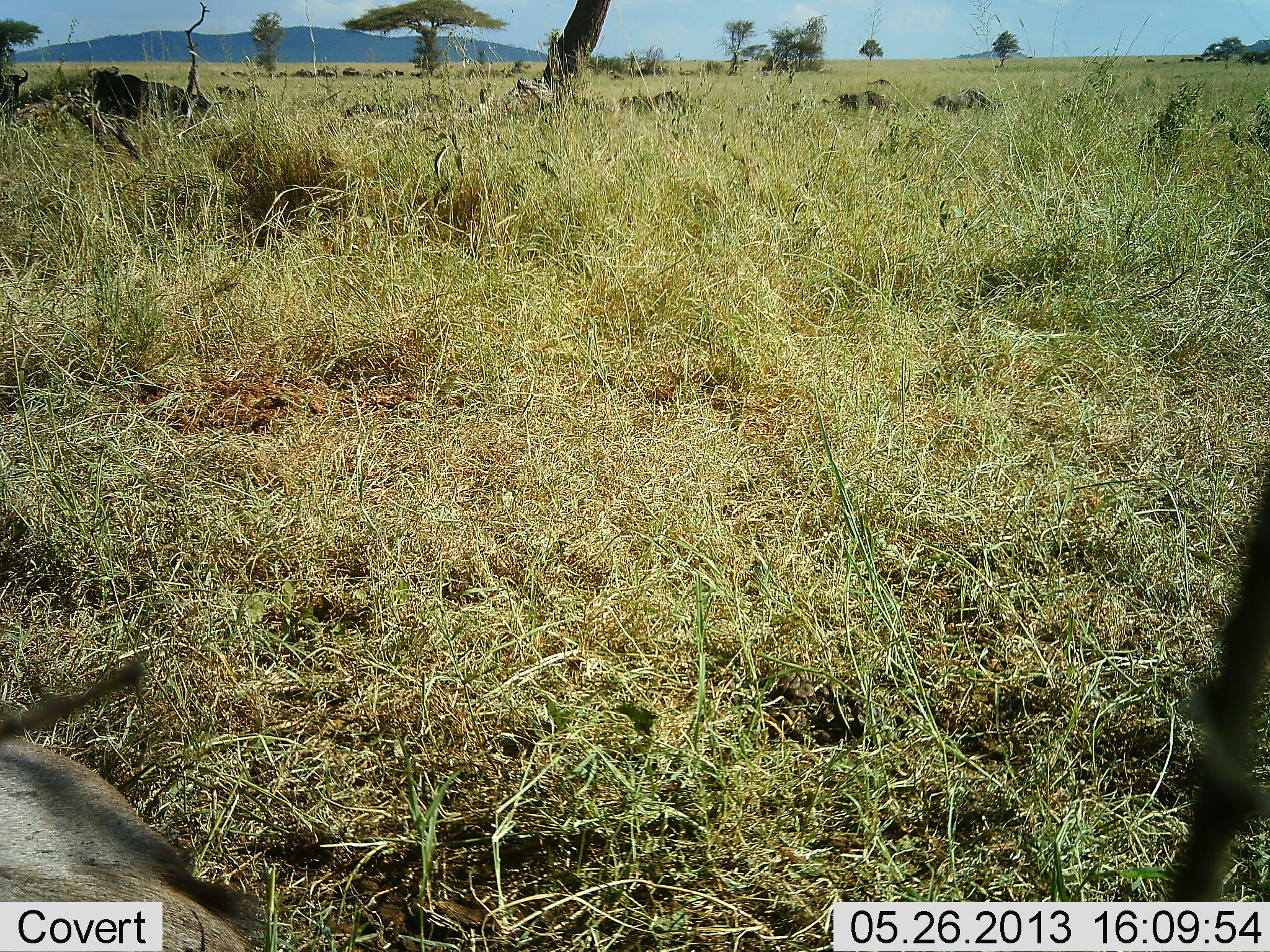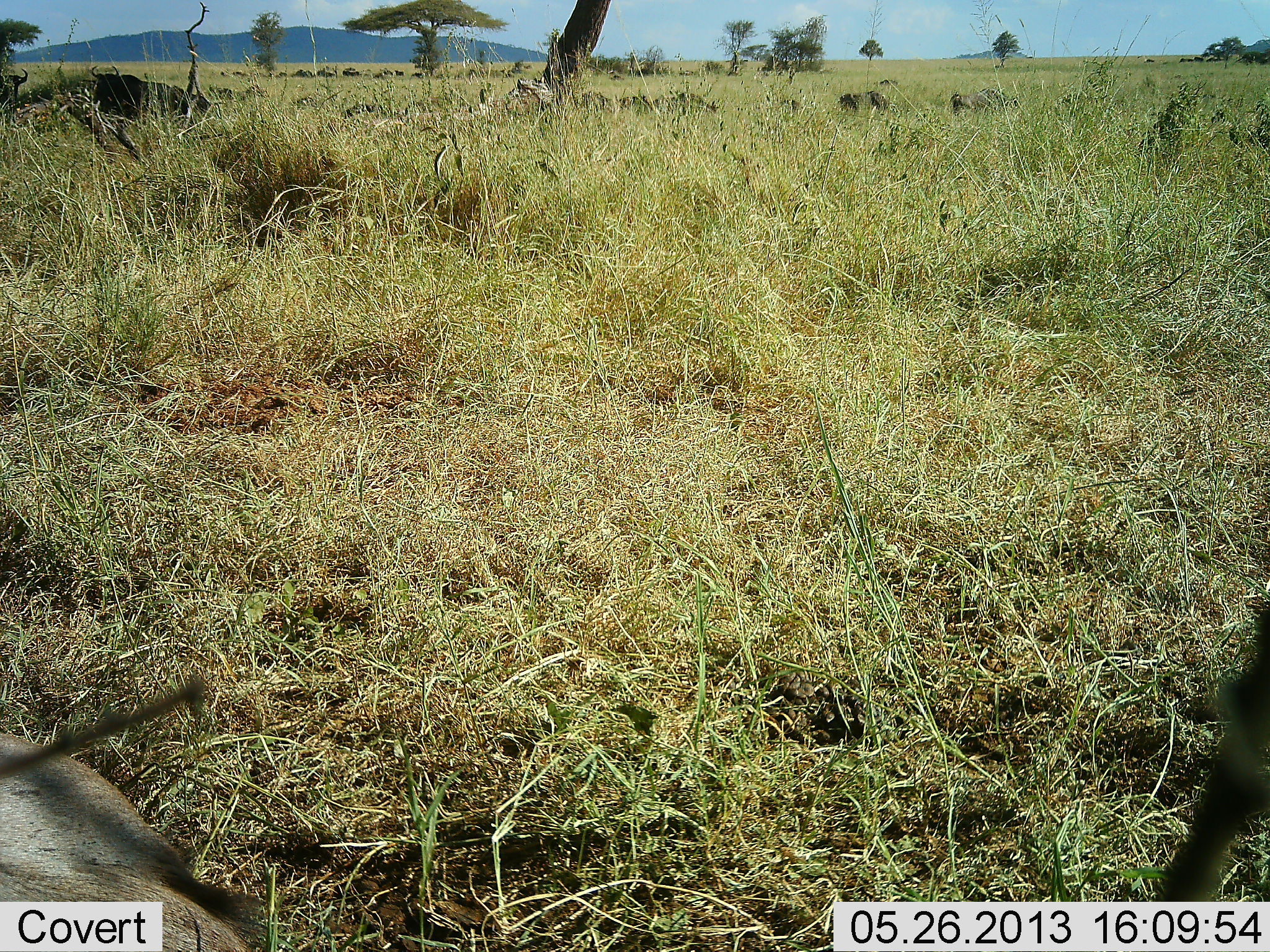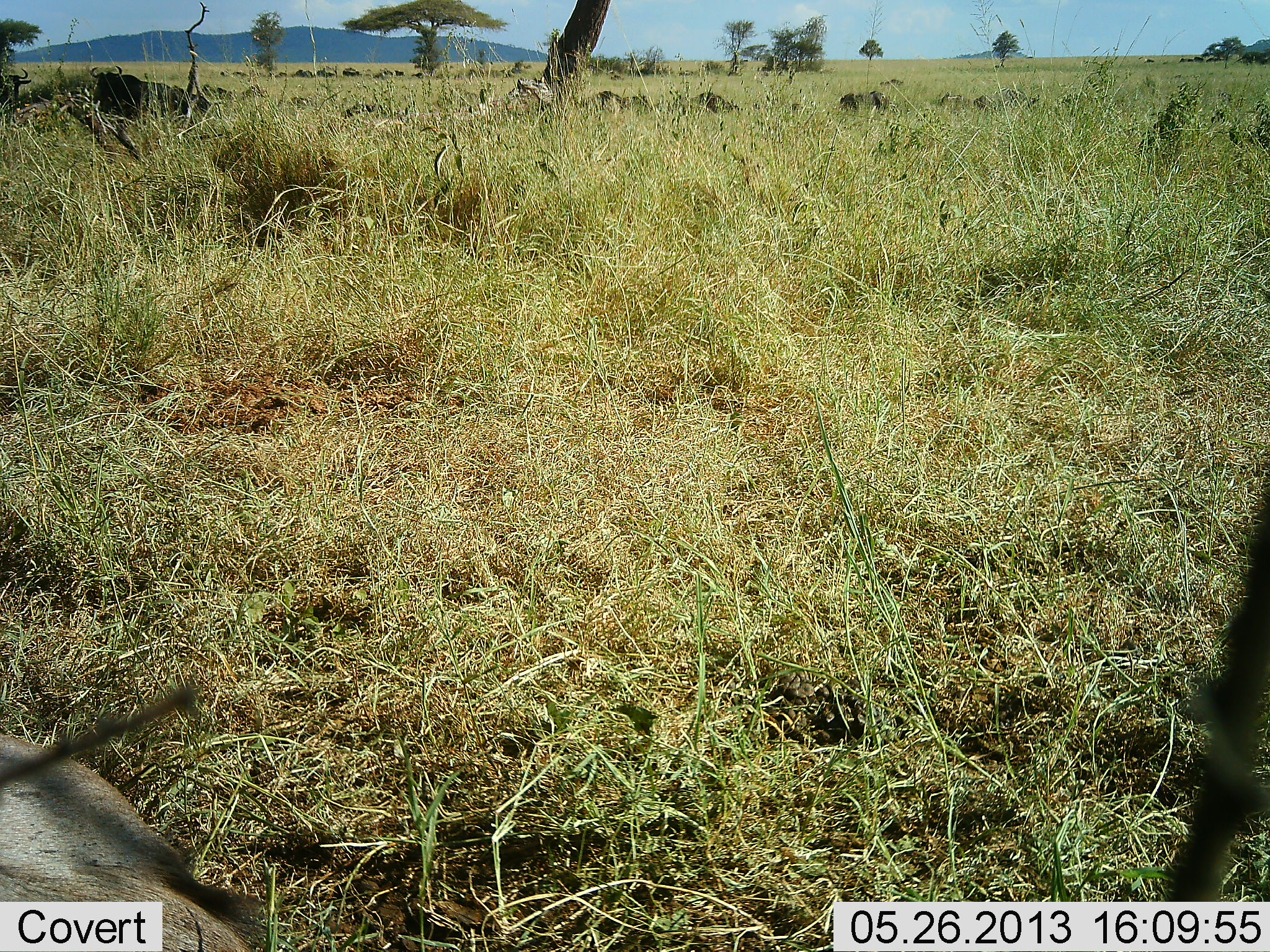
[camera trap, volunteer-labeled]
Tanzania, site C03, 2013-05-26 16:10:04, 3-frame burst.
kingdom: Animalia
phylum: Chordata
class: Mammalia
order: Artiodactyla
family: Bovidae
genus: Connochaetes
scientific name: Connochaetes taurinus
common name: blue wildebeest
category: wildebeest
Wildebeest (blue wildebeest) (Connochaetes taurinus), count 11-50. Behavior (volunteer vote fractions): standing 25%, resting 38%, moving 100%, interacting 0%. Young present (vote fraction): 0%. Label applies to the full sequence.